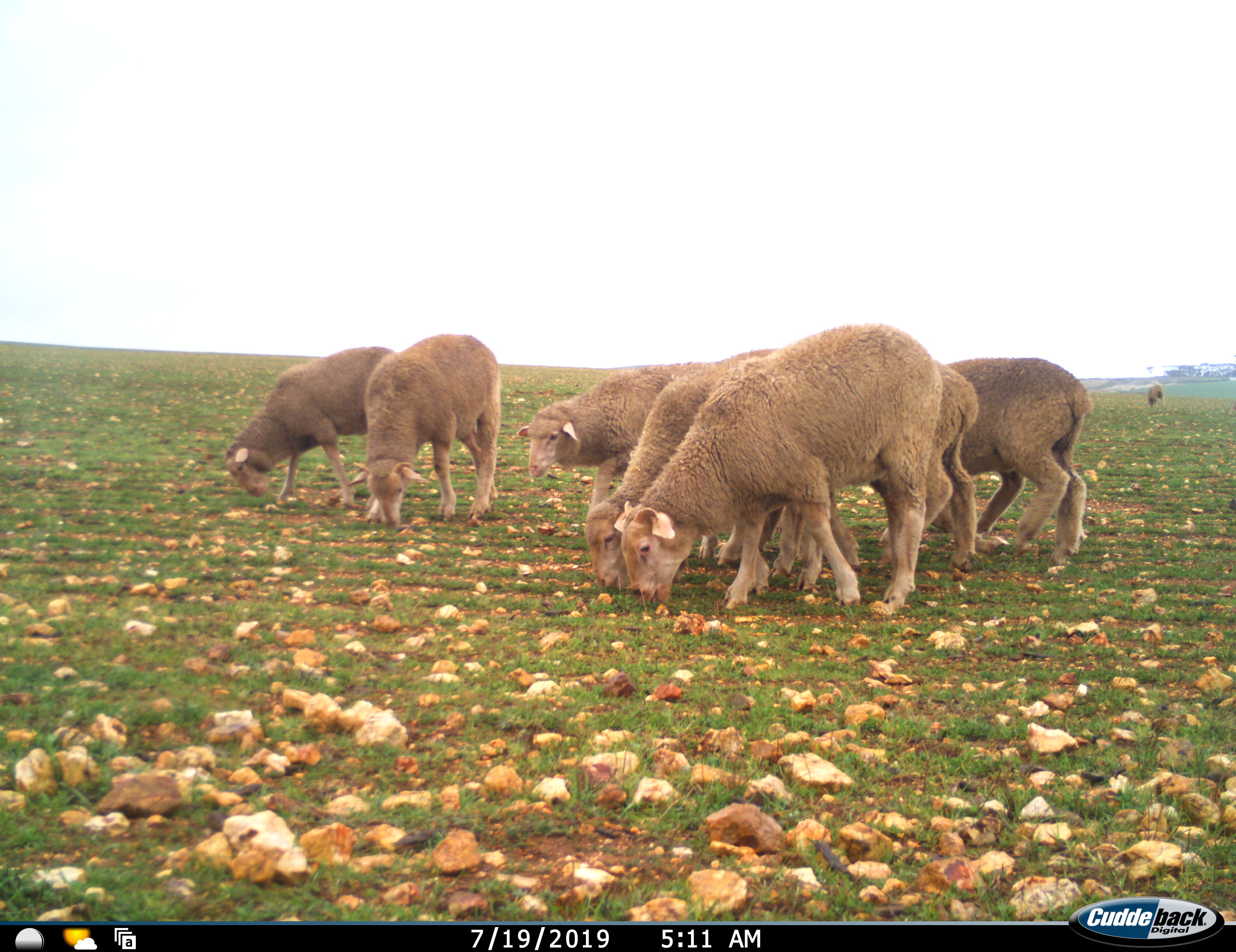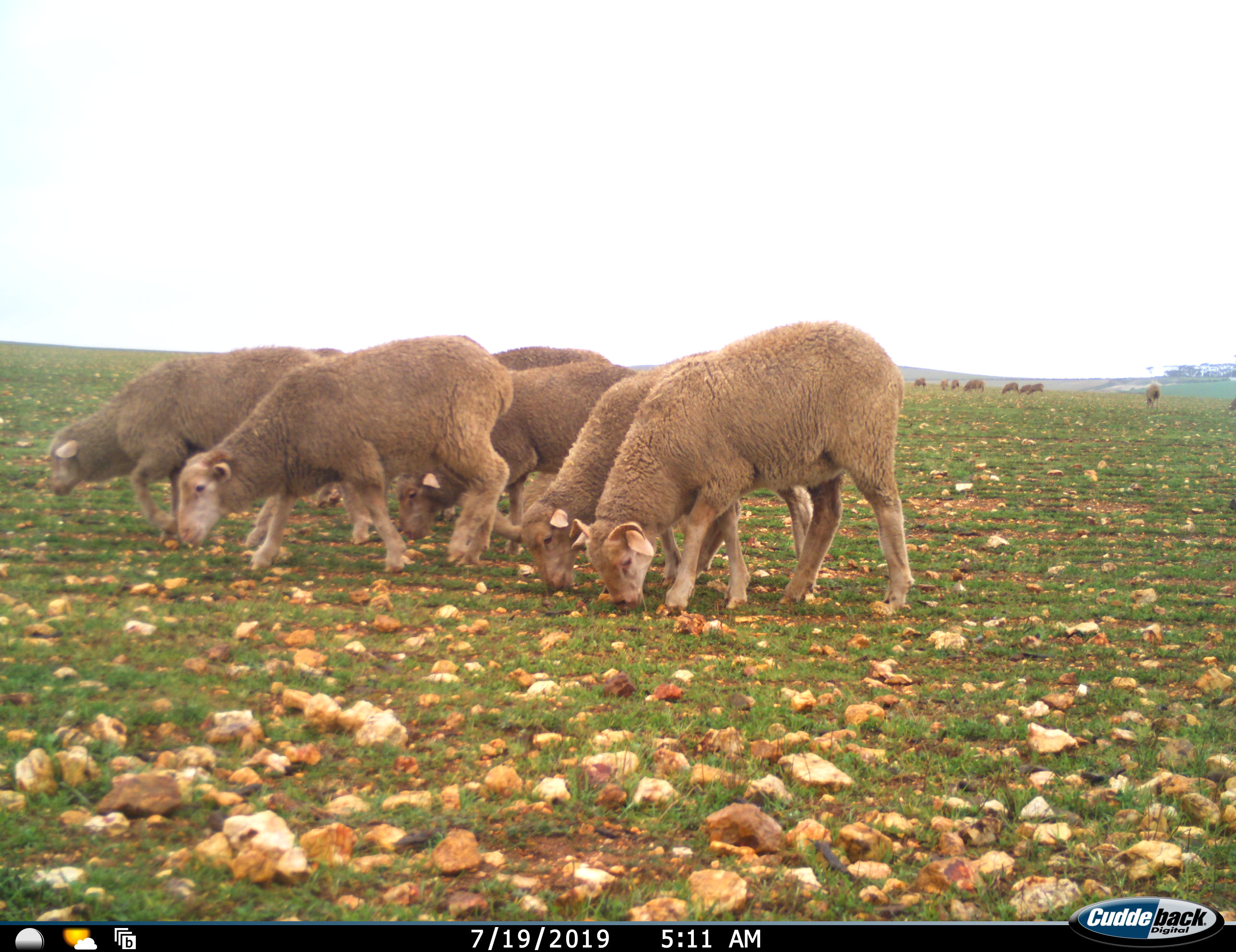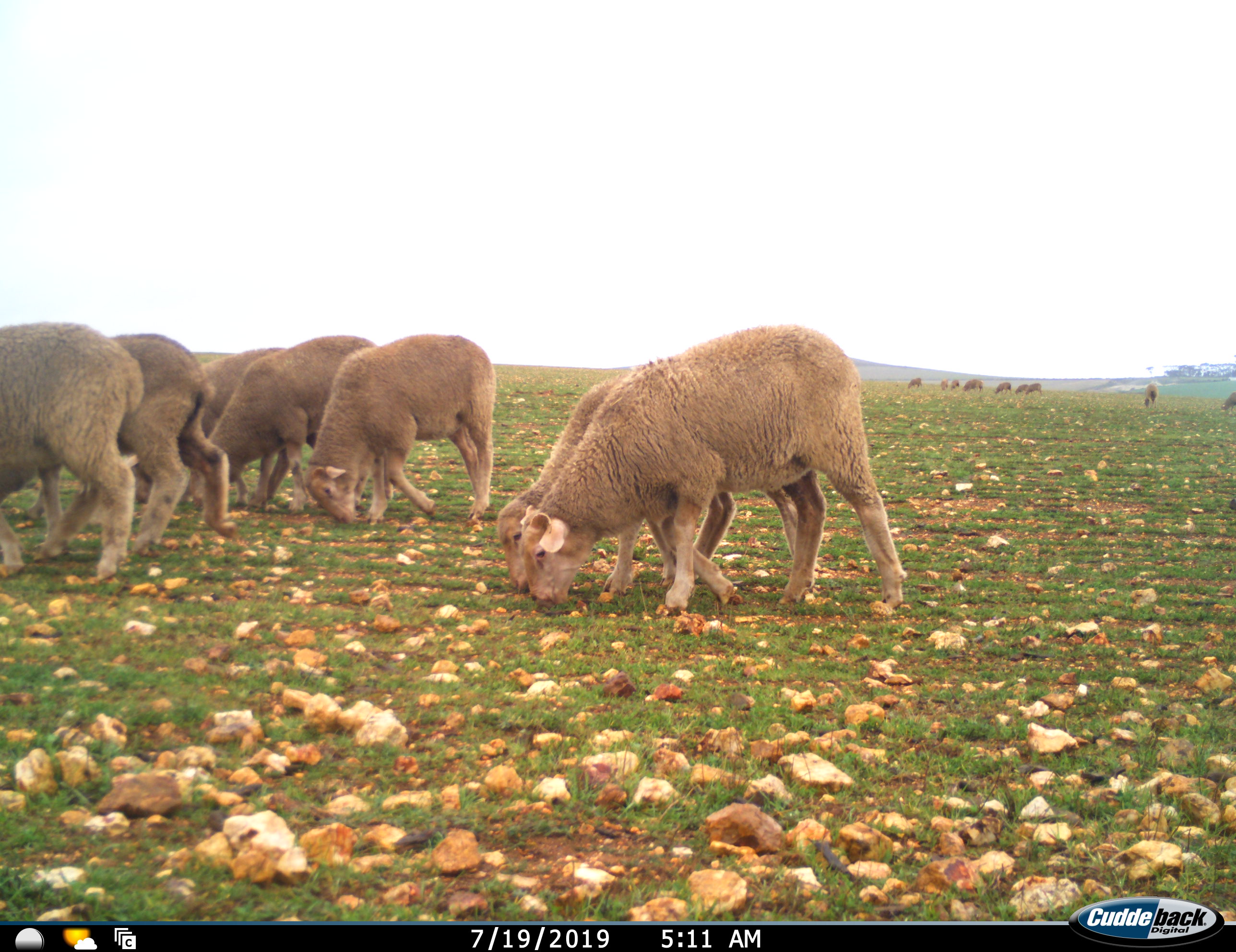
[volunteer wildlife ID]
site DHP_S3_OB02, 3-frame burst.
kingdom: Animalia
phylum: Chordata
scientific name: Vertebrata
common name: domestic animal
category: domesticanimal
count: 11-50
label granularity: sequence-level